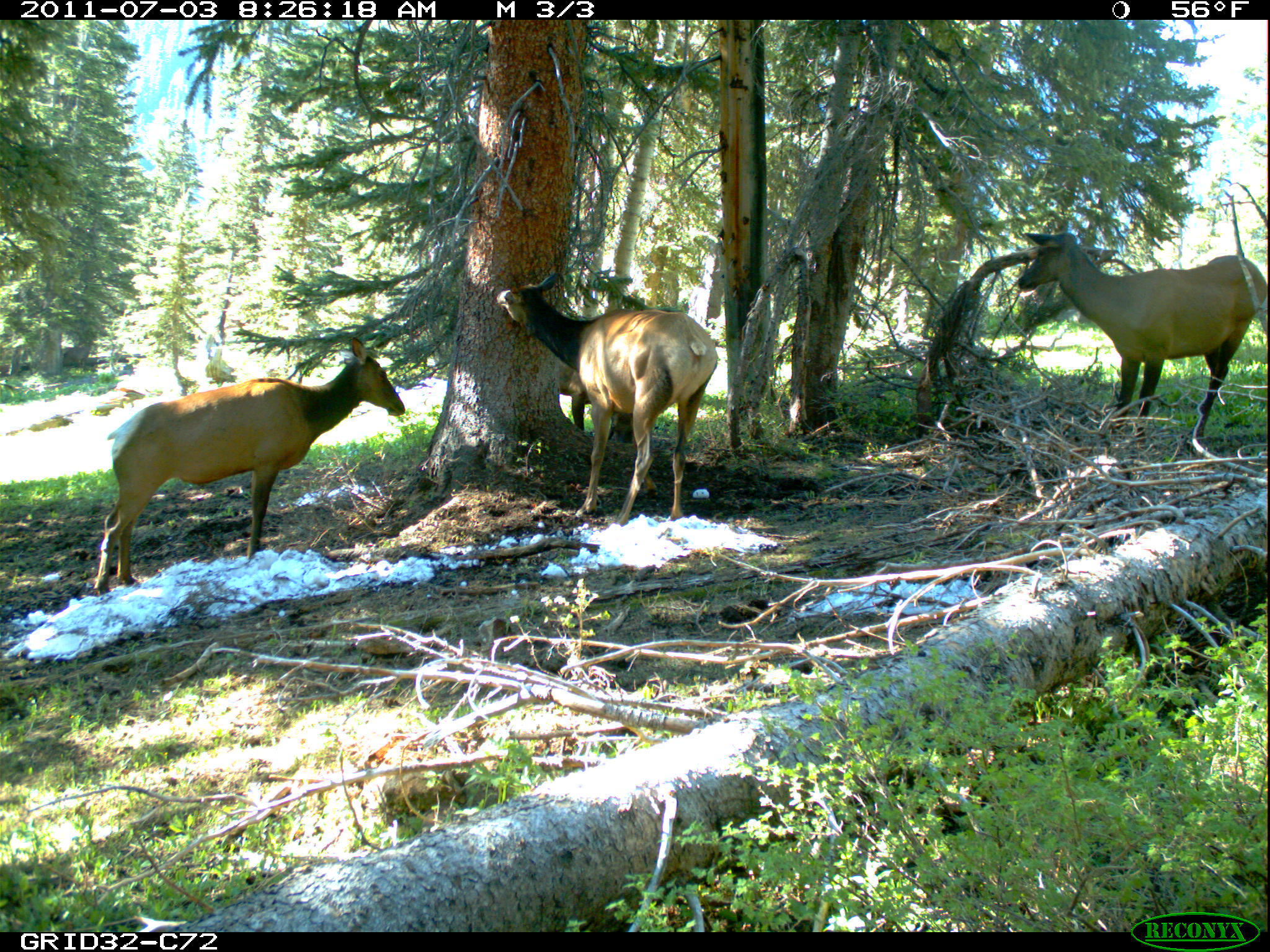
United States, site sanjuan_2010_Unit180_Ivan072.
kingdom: Animalia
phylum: Chordata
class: Mammalia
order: Artiodactyla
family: Cervidae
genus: Cervus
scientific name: Cervus elaphus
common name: red deer